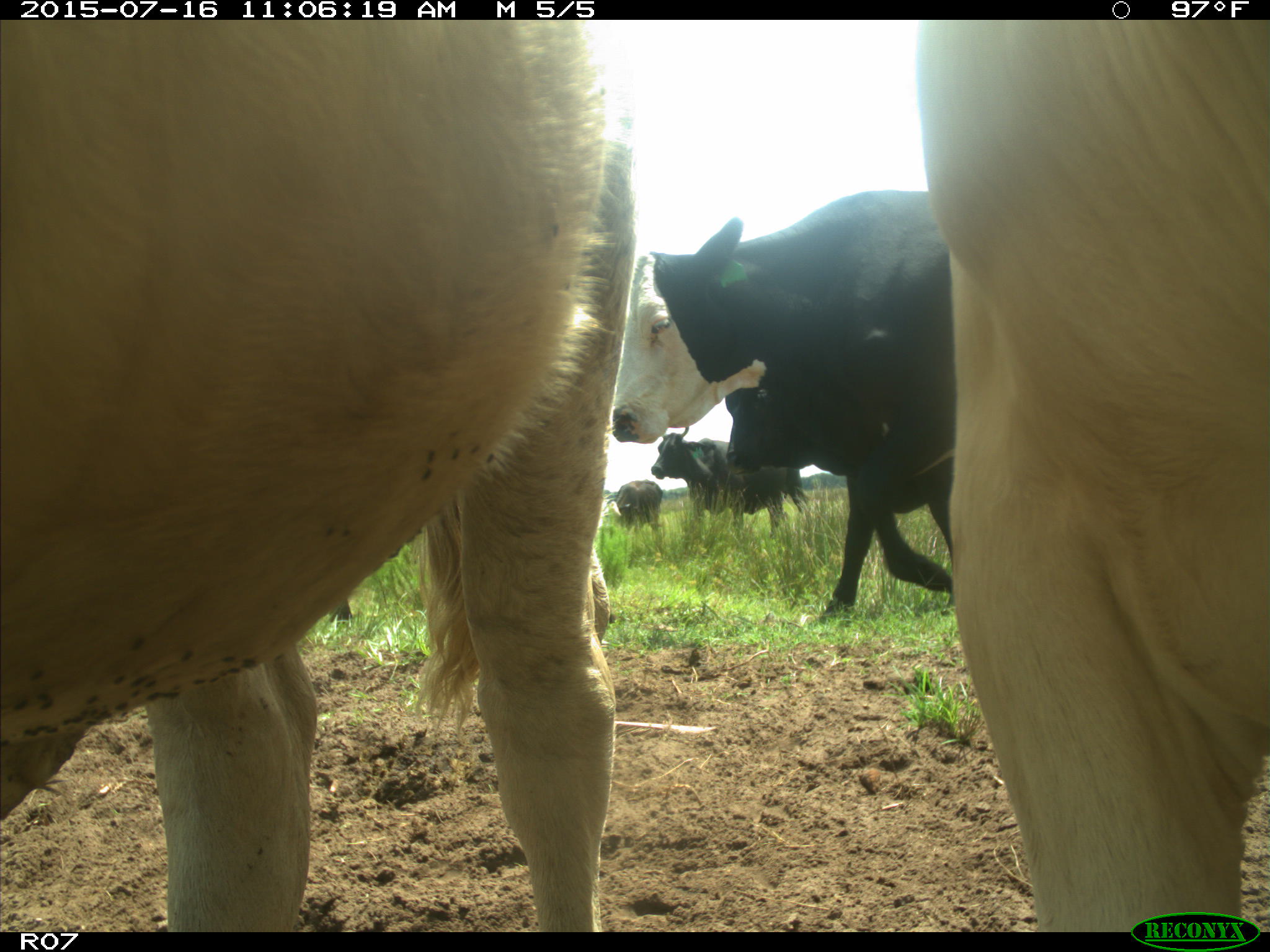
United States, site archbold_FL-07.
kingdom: Animalia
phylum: Chordata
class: Mammalia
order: Artiodactyla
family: Bovidae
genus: Bos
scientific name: Bos taurus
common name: domestic cow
Bos taurus (domestic cow).